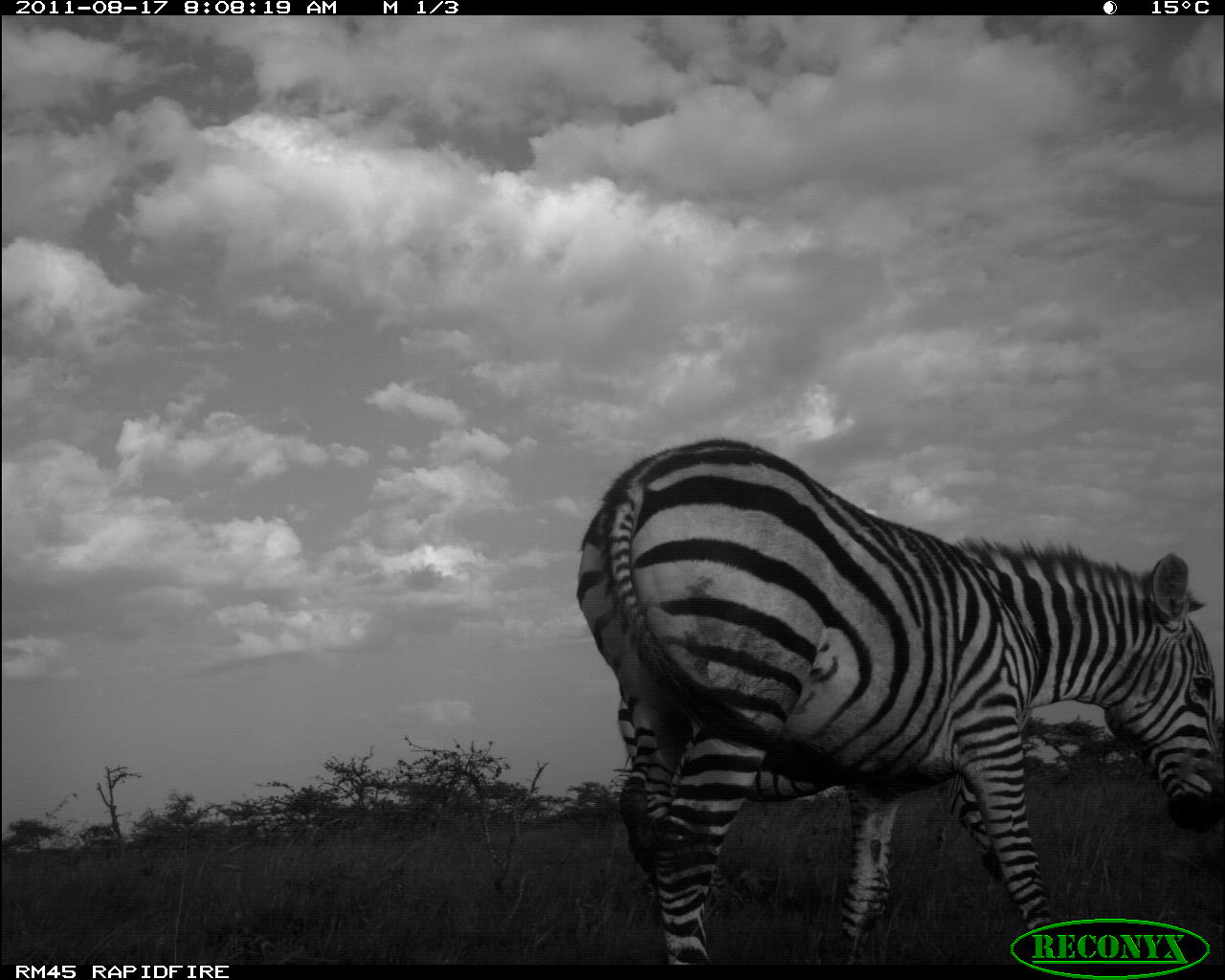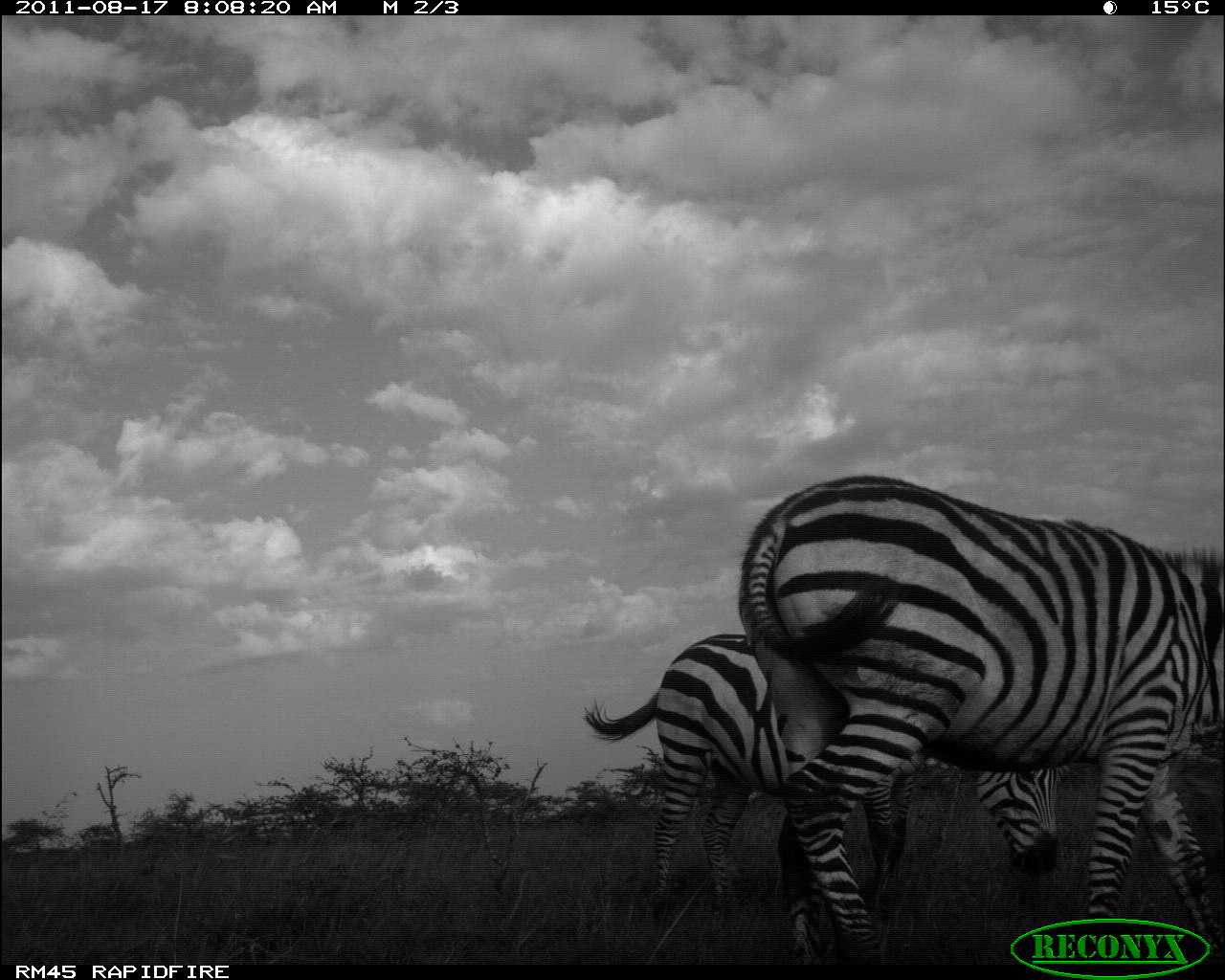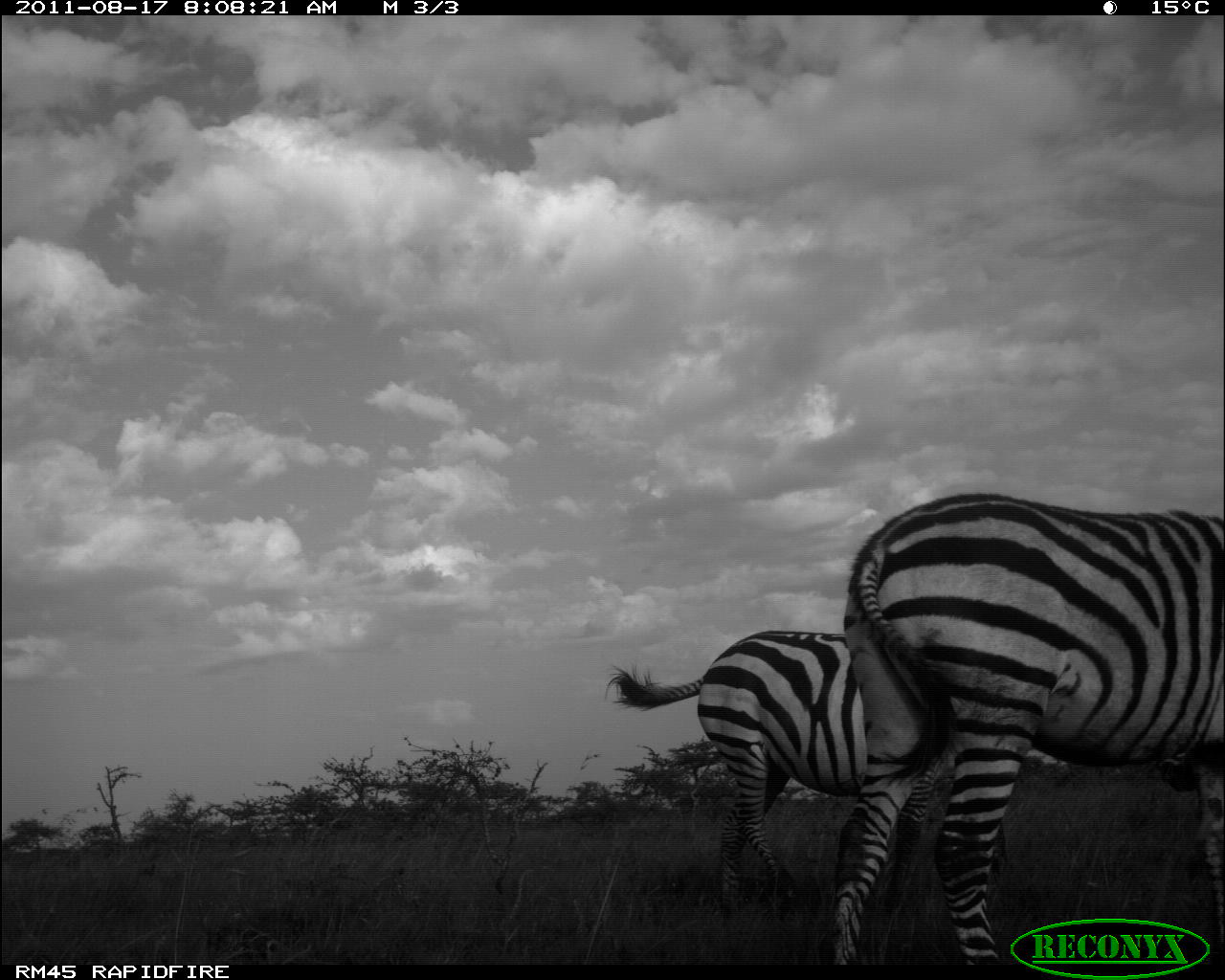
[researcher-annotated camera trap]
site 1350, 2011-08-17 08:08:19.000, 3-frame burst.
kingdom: Animalia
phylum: Chordata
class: Mammalia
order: Perissodactyla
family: Equidae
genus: Equus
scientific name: Equus quagga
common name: plains zebra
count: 2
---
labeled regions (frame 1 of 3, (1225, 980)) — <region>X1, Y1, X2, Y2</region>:
equus quagga: <region>574, 437, 1216, 963</region>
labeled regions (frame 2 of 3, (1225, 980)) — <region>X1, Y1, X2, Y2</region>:
equus quagga: <region>737, 473, 1225, 960</region>; <region>582, 631, 1068, 910</region>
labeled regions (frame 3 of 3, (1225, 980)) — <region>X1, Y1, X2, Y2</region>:
equus quagga: <region>830, 491, 1225, 963</region>; <region>602, 629, 1005, 912</region>